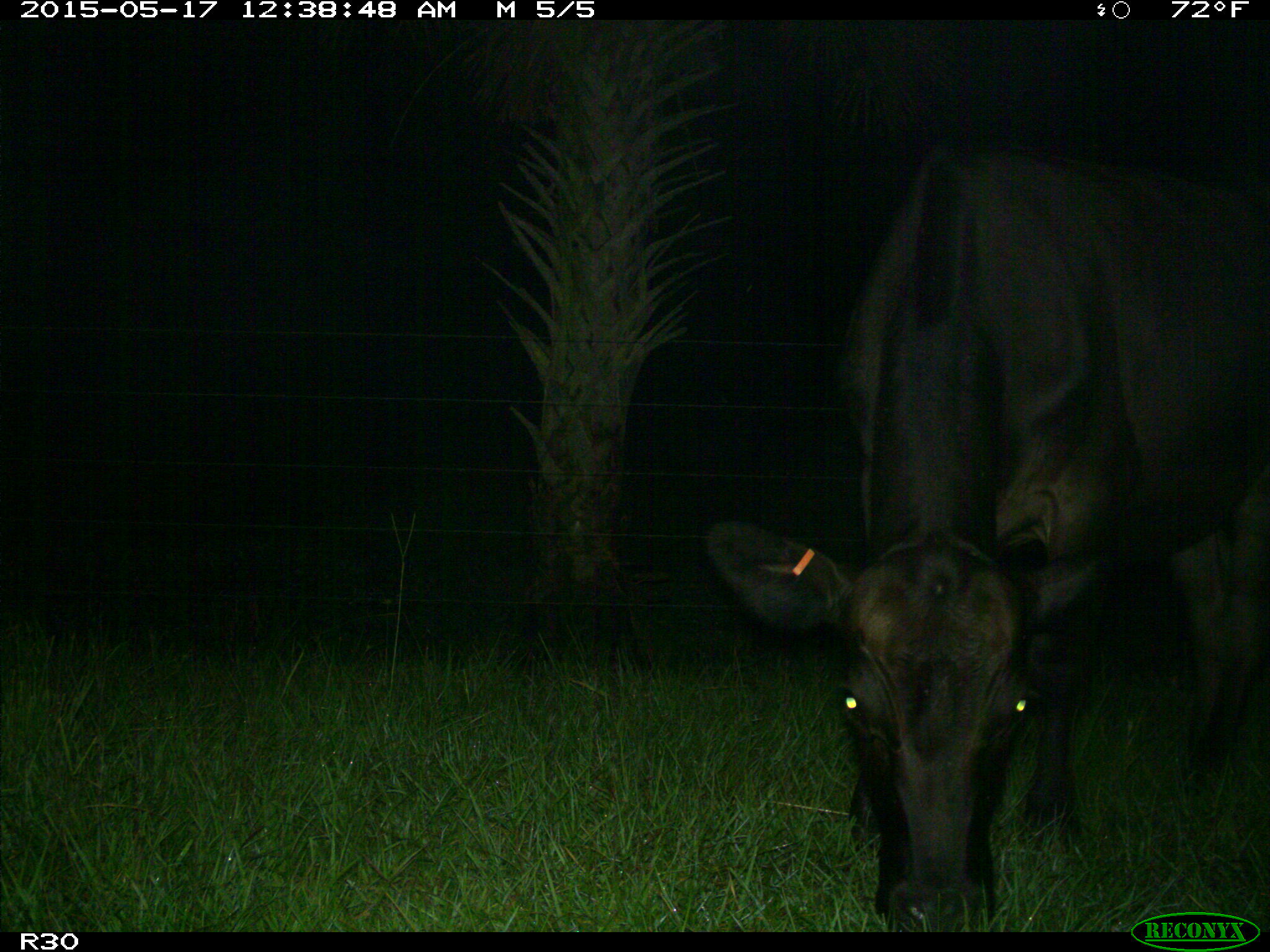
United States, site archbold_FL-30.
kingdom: Animalia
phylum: Chordata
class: Mammalia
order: Artiodactyla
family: Bovidae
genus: Bos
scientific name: Bos taurus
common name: domestic cow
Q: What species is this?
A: Bos taurus (domestic cow).